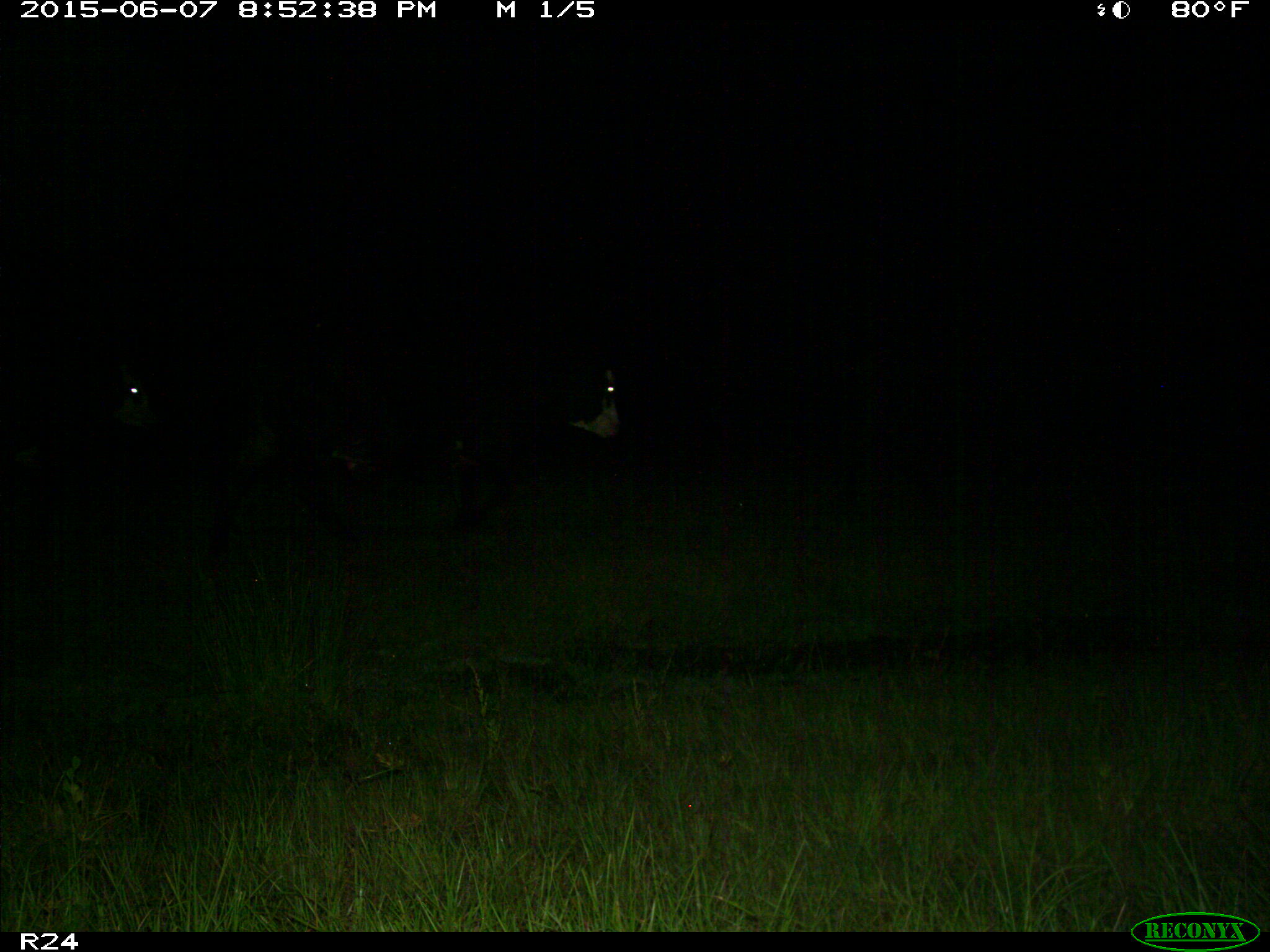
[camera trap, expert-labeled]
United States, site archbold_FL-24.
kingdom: Animalia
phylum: Chordata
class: Mammalia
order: Artiodactyla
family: Bovidae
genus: Bos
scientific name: Bos taurus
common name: domestic cow